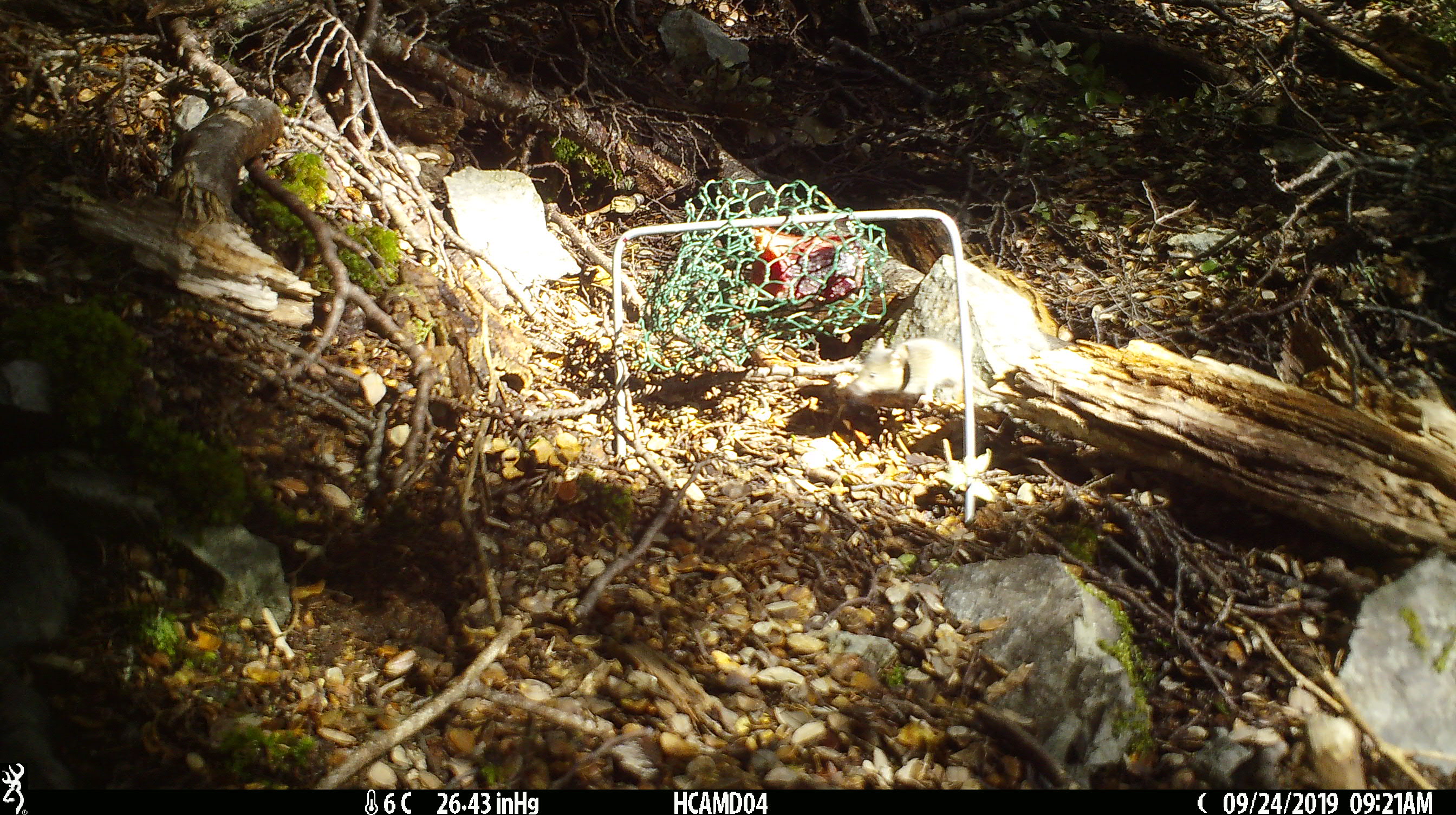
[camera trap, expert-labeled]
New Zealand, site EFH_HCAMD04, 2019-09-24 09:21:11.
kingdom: Animalia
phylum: Chordata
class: Mammalia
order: Rodentia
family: Muridae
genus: Mus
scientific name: Mus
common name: mouse